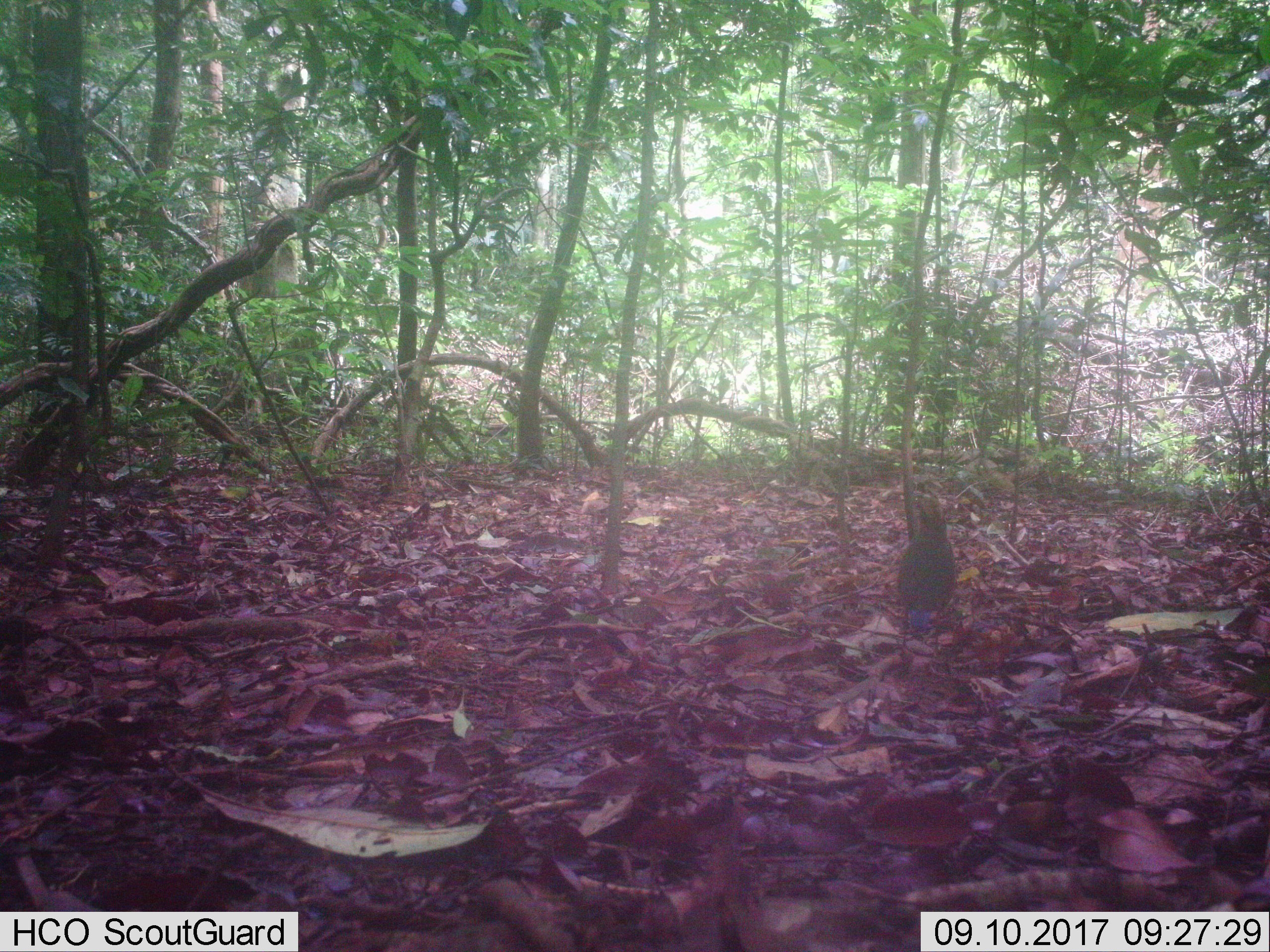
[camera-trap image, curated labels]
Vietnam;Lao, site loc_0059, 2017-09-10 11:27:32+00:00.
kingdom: Animalia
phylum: Chordata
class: Aves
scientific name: Aves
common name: bird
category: unidentified bird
Unidentified bird (bird) (Aves). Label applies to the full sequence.